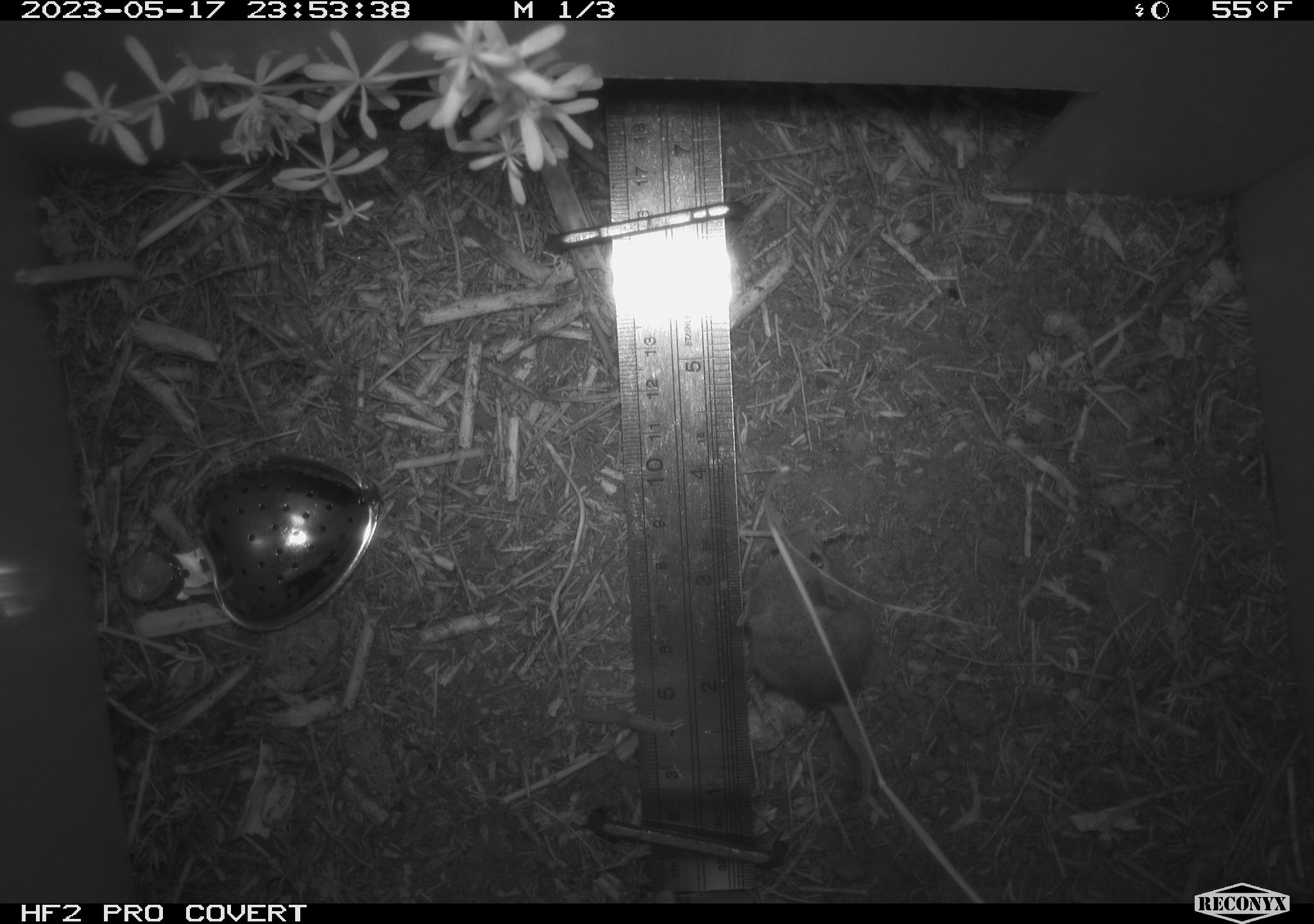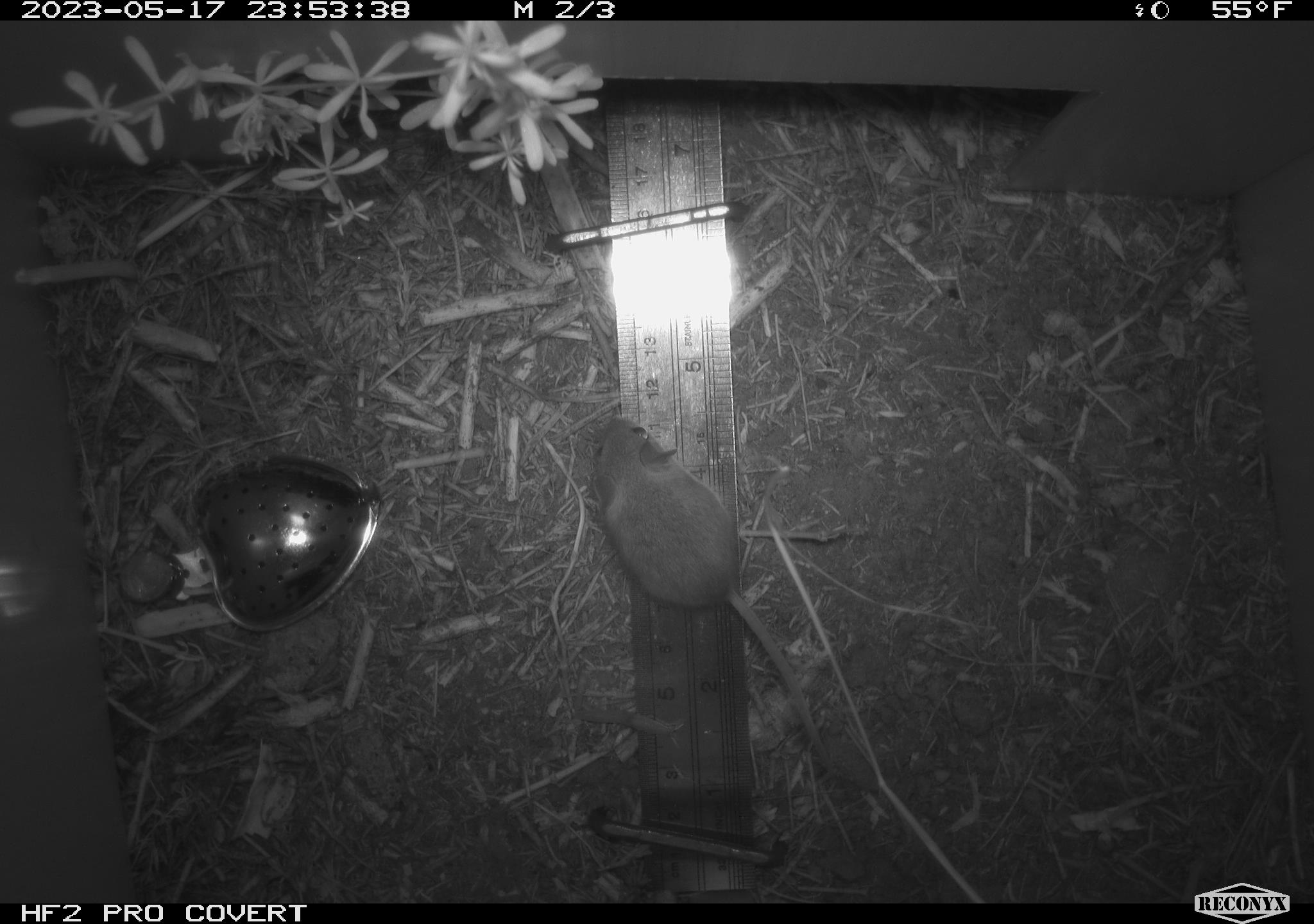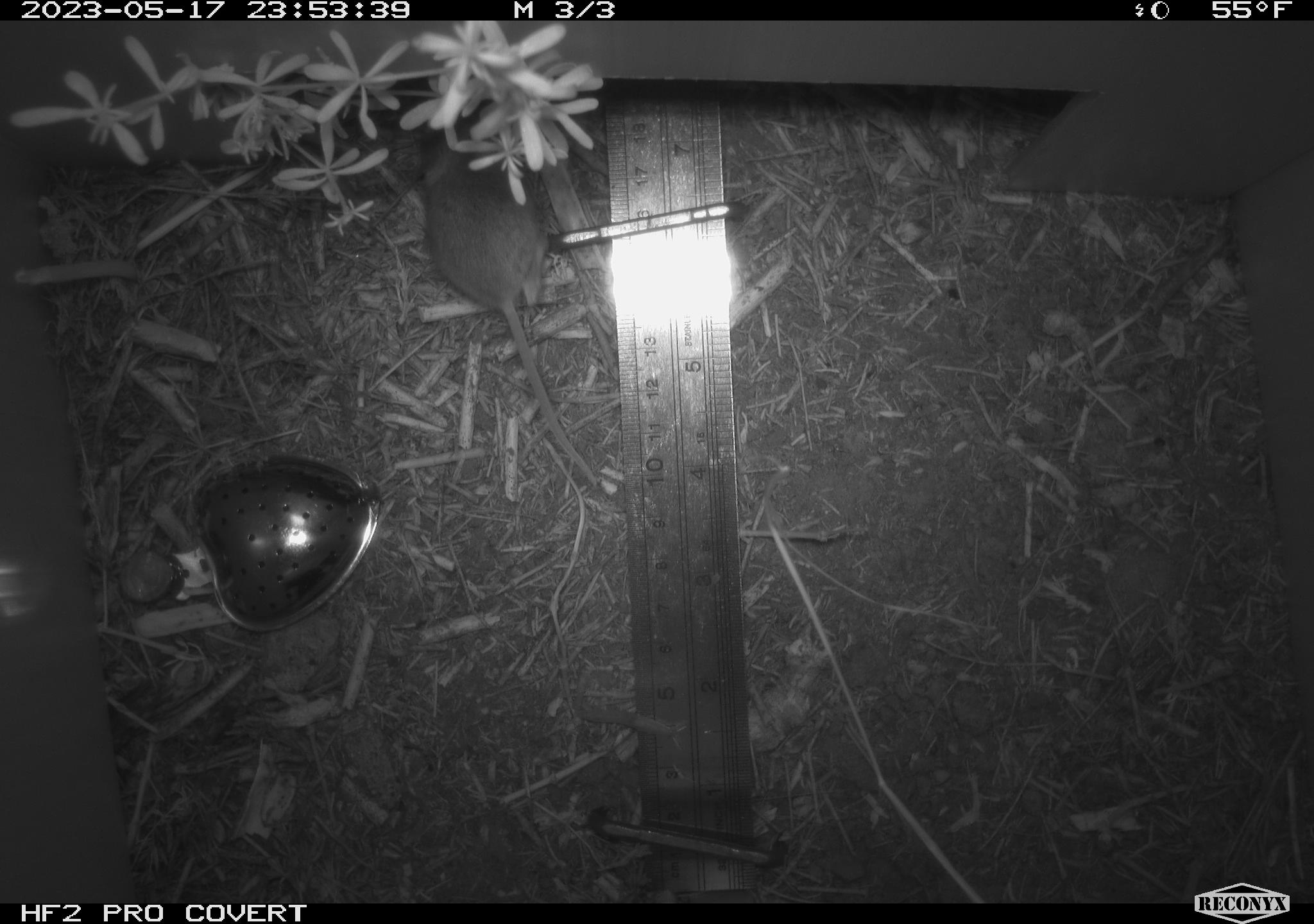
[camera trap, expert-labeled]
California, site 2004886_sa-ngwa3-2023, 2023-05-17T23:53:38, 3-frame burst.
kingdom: Animalia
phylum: Chordata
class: Mammalia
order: Rodentia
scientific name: Rodentia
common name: mouse species